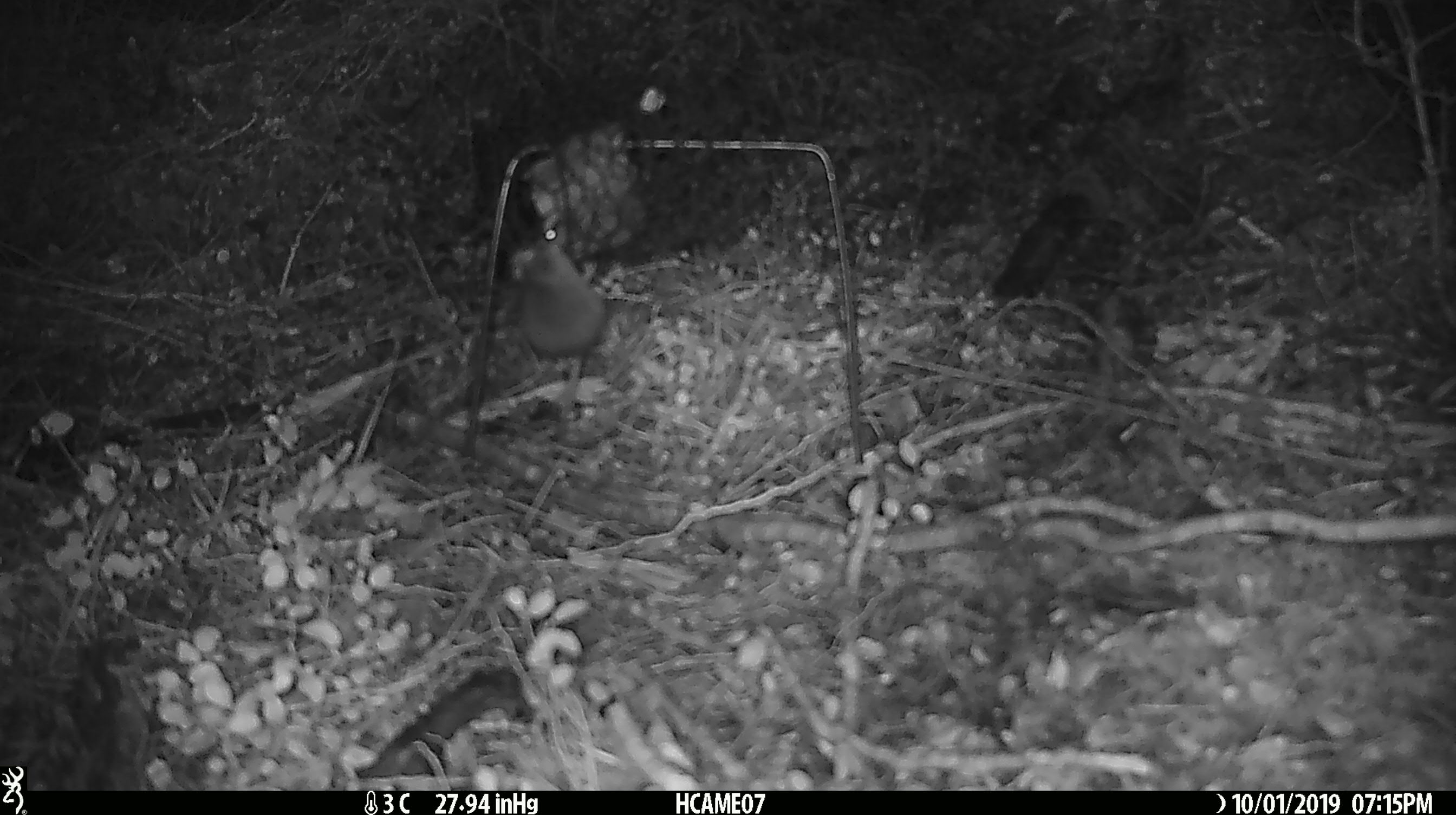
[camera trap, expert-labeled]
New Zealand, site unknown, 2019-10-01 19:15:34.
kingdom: Animalia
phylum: Chordata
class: Mammalia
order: Rodentia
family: Muridae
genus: Mus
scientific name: Mus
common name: mouse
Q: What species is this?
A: Mouse (Mus).